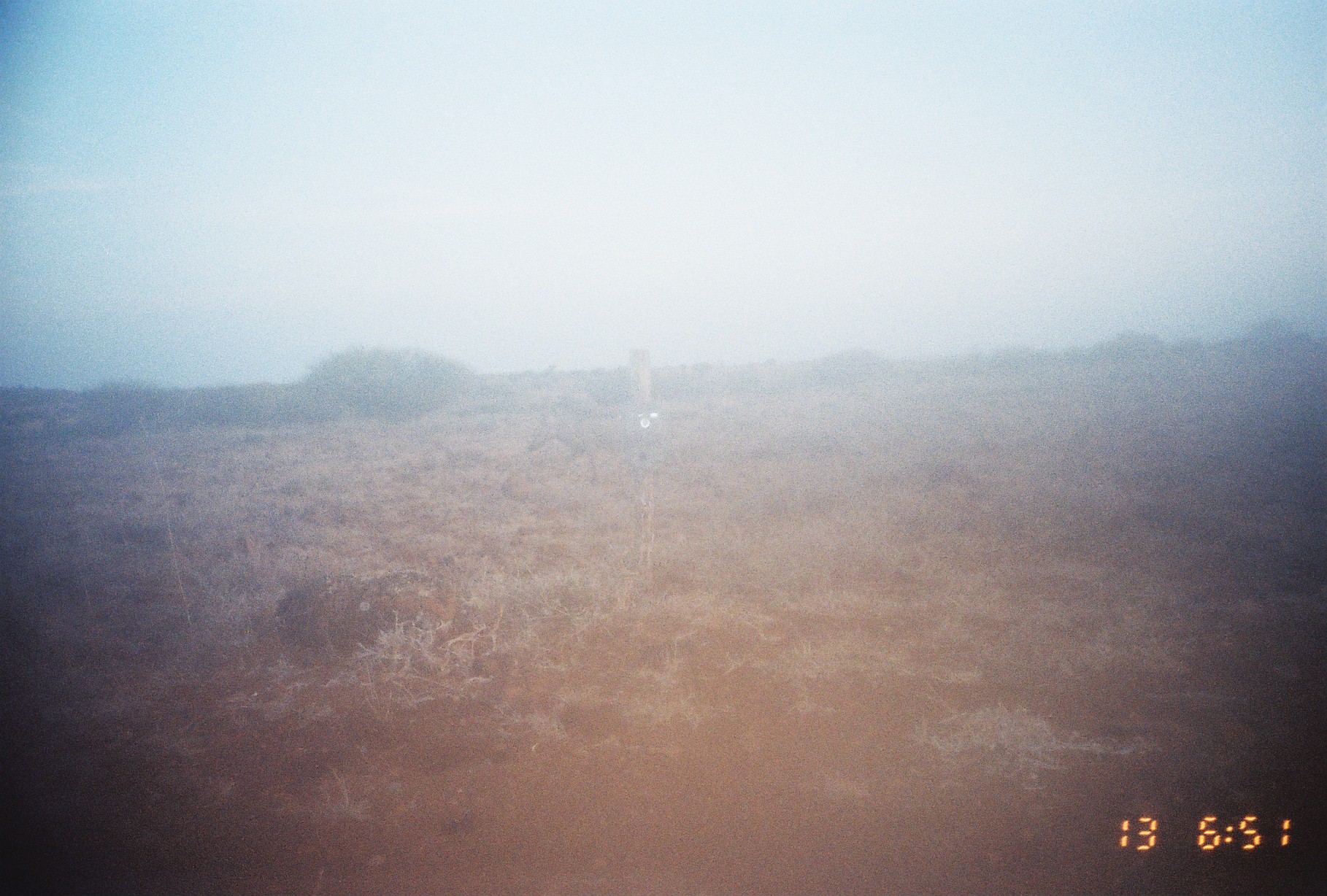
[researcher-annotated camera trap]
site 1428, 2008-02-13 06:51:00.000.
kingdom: Animalia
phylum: Chordata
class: Mammalia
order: Artiodactyla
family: Suidae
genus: Phacochoerus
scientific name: Phacochoerus africanus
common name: common warthog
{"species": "Phacochoerus africanus (common warthog)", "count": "1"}